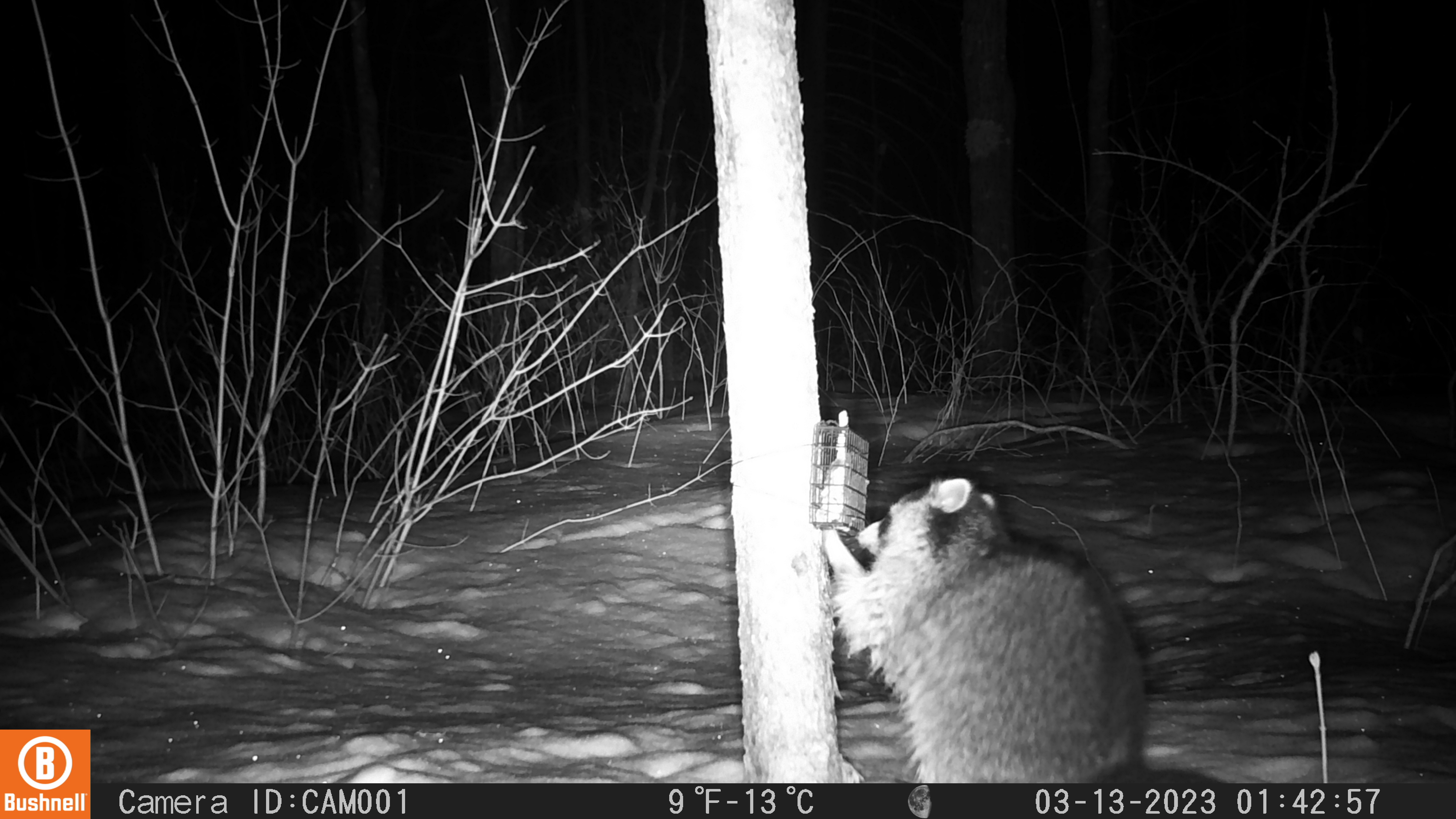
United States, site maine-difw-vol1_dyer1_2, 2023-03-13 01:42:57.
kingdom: Animalia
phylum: Chordata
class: Mammalia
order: Carnivora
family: Procyonidae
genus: Procyon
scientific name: Procyon lotor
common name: raccoon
Raccoon (Procyon lotor).